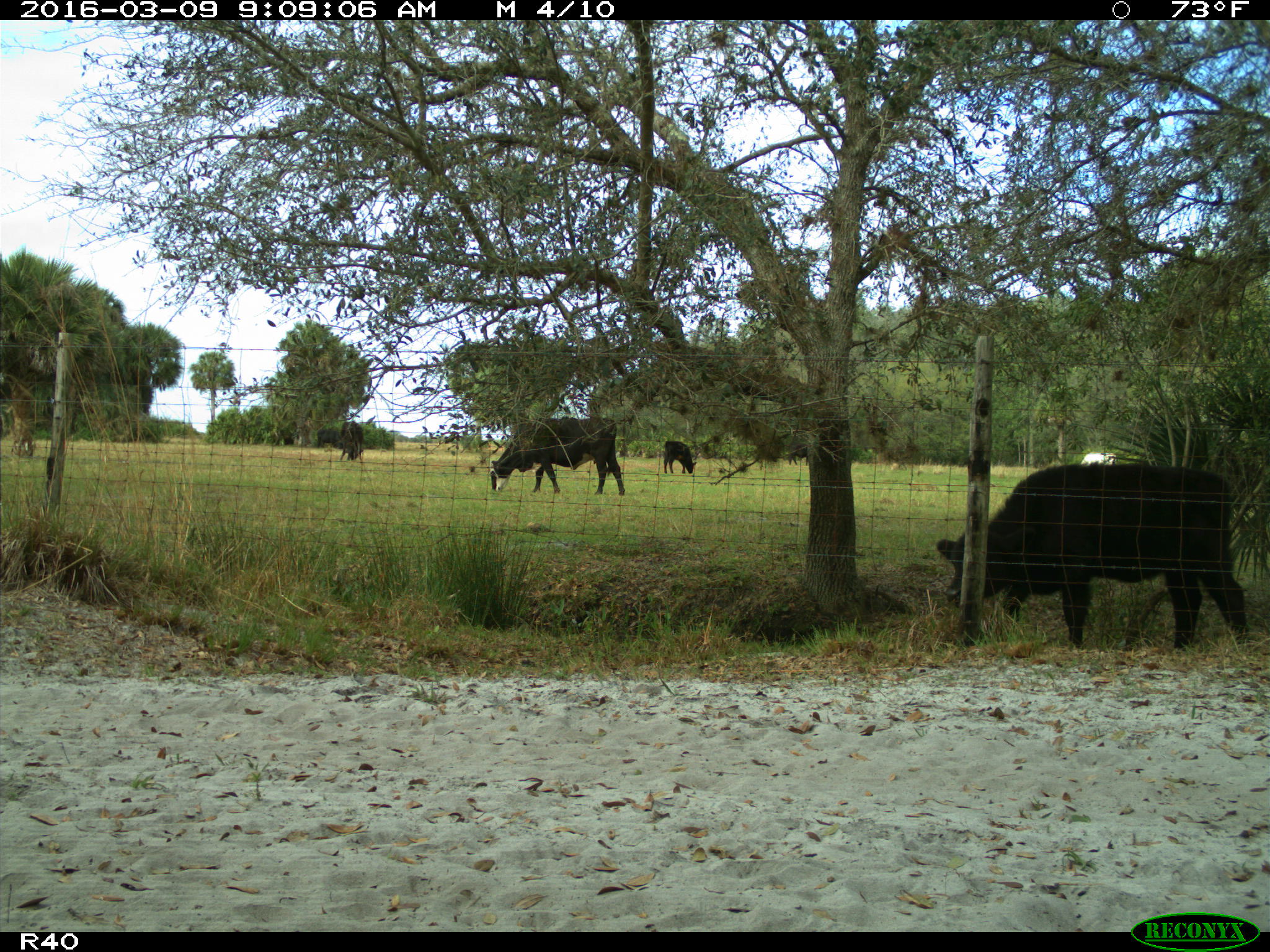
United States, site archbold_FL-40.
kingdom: Animalia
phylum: Chordata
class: Mammalia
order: Artiodactyla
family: Bovidae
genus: Bos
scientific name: Bos taurus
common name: domestic cow